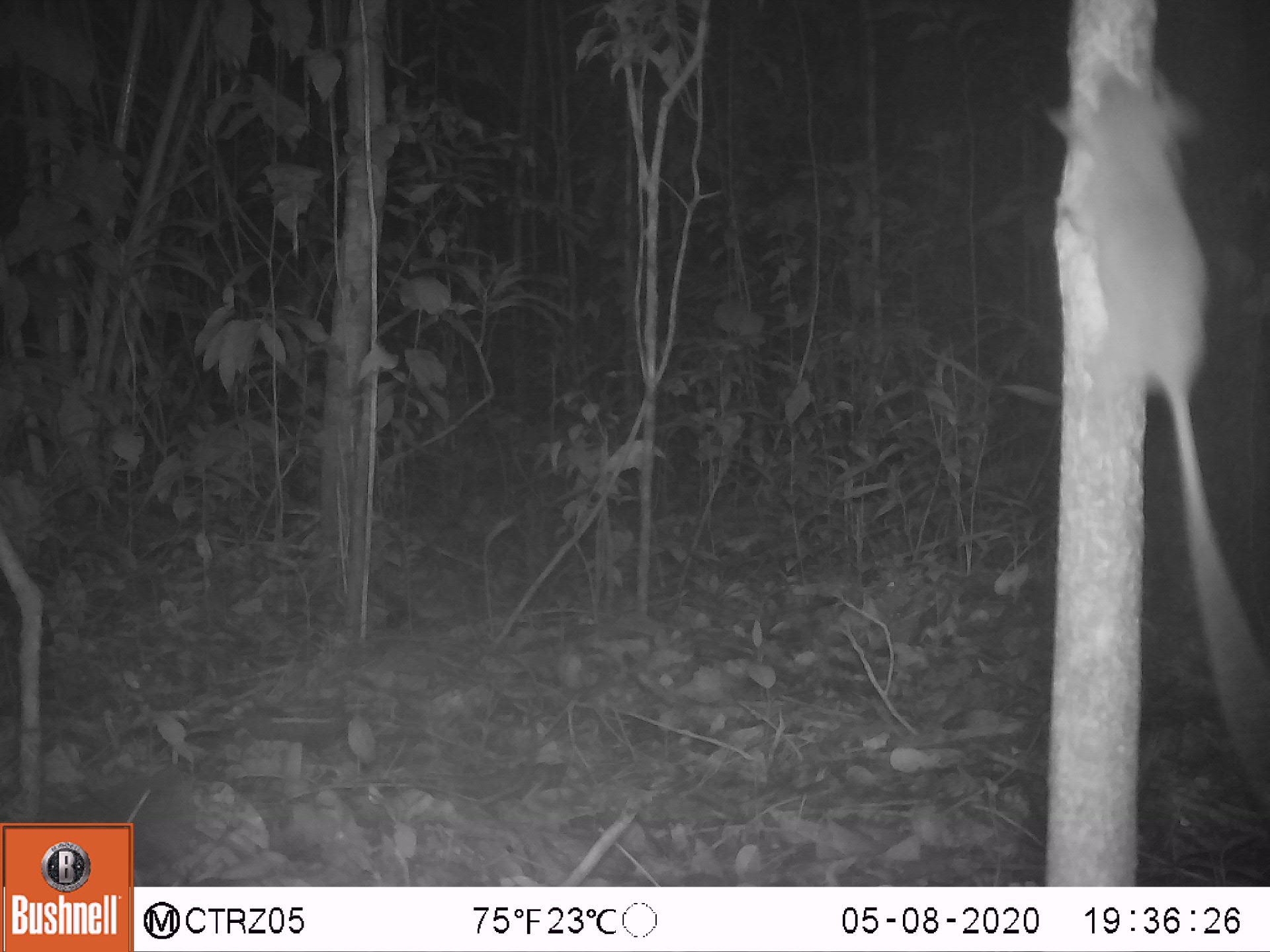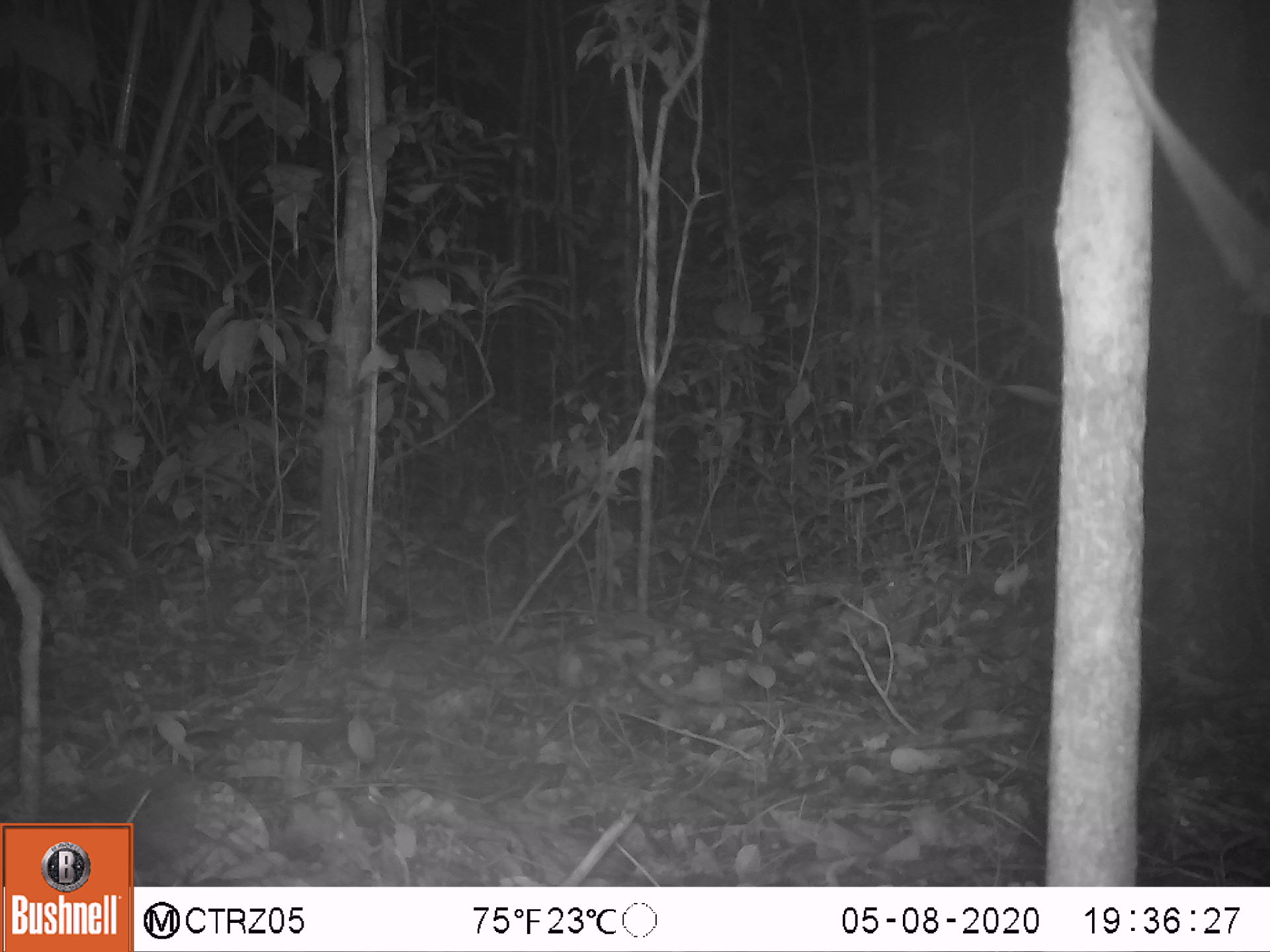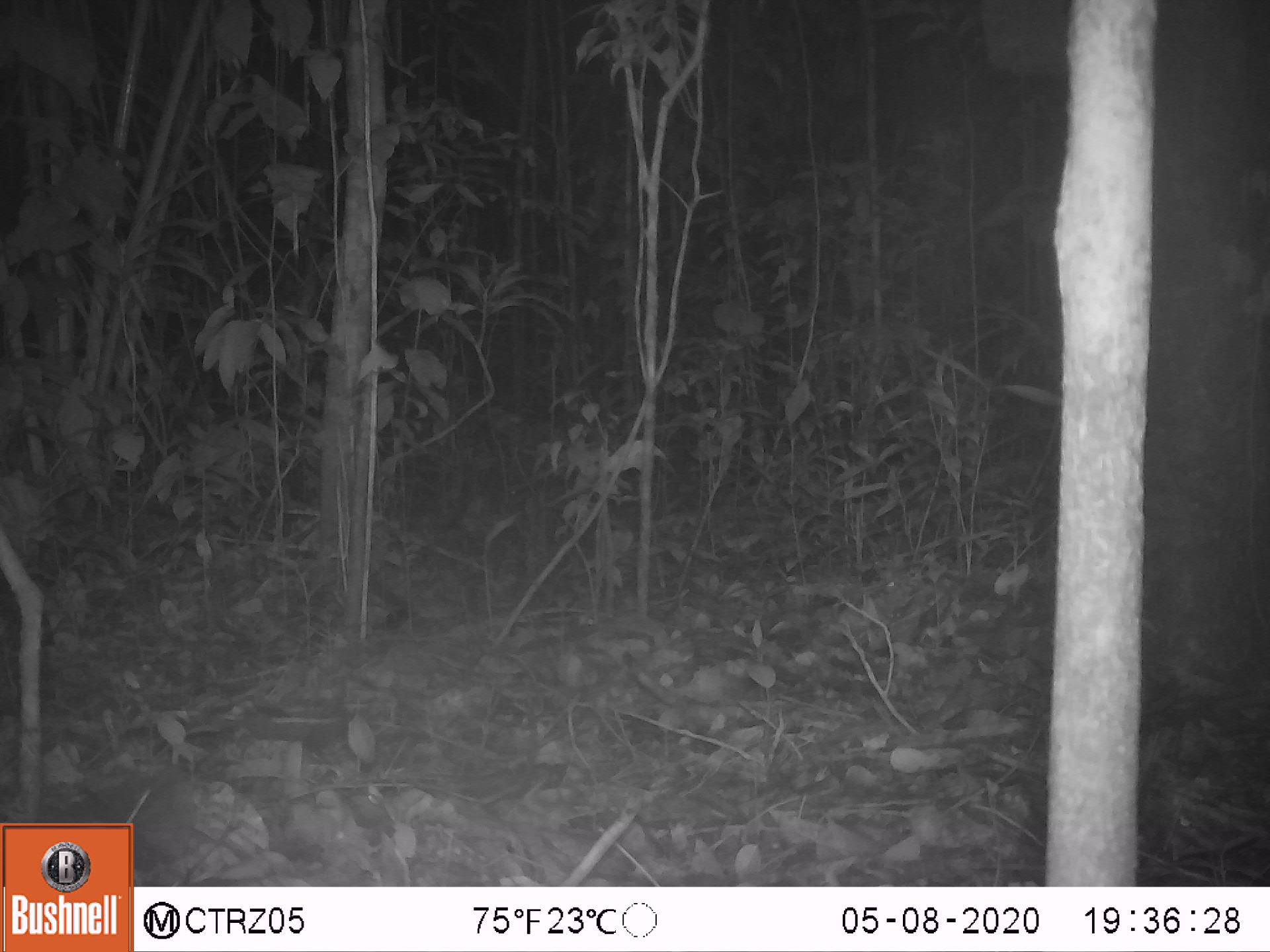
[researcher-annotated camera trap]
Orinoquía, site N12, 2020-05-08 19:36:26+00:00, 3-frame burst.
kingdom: Animalia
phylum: Chordata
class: Mammalia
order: Rodentia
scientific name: Rodentia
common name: rodent